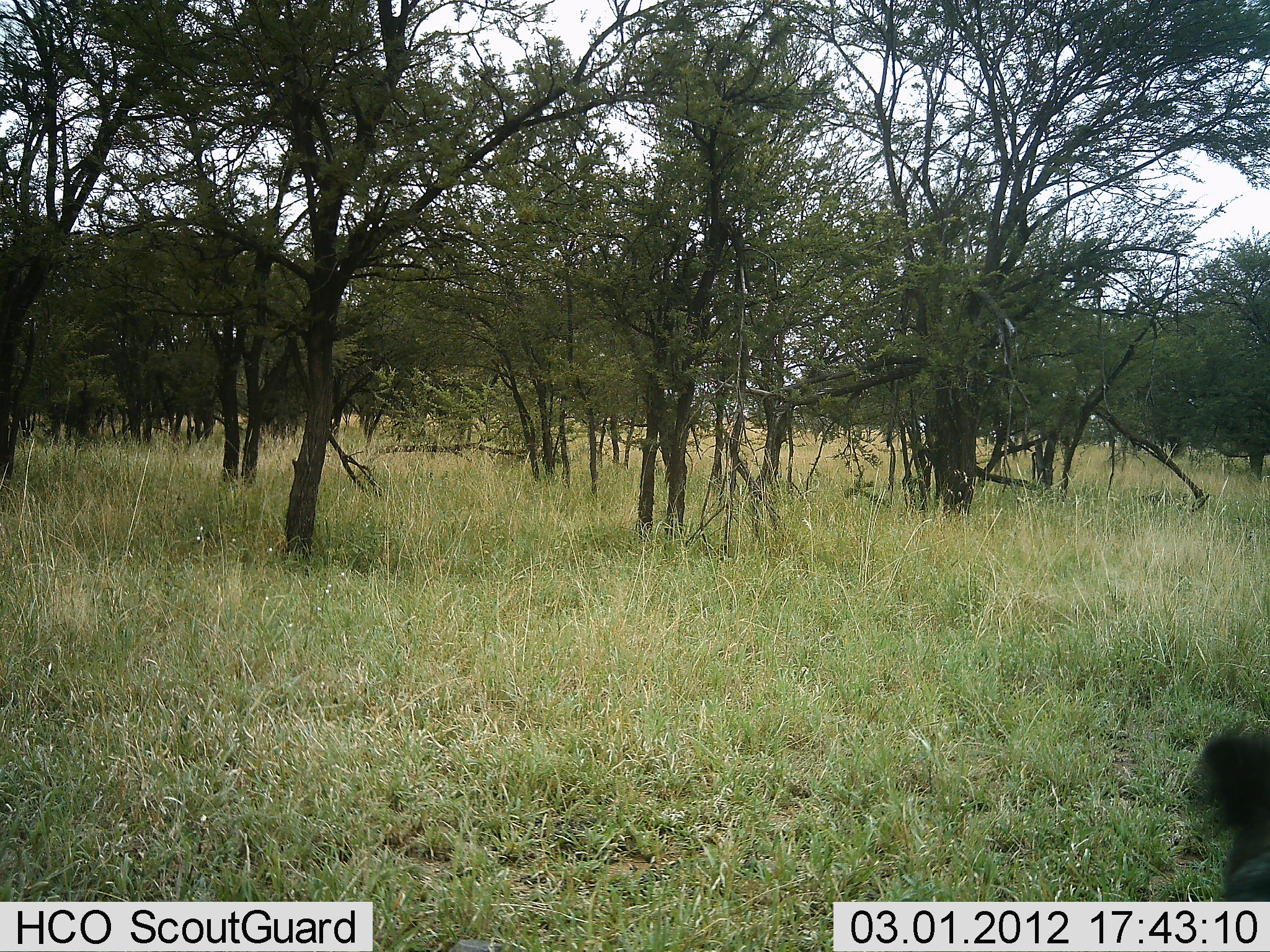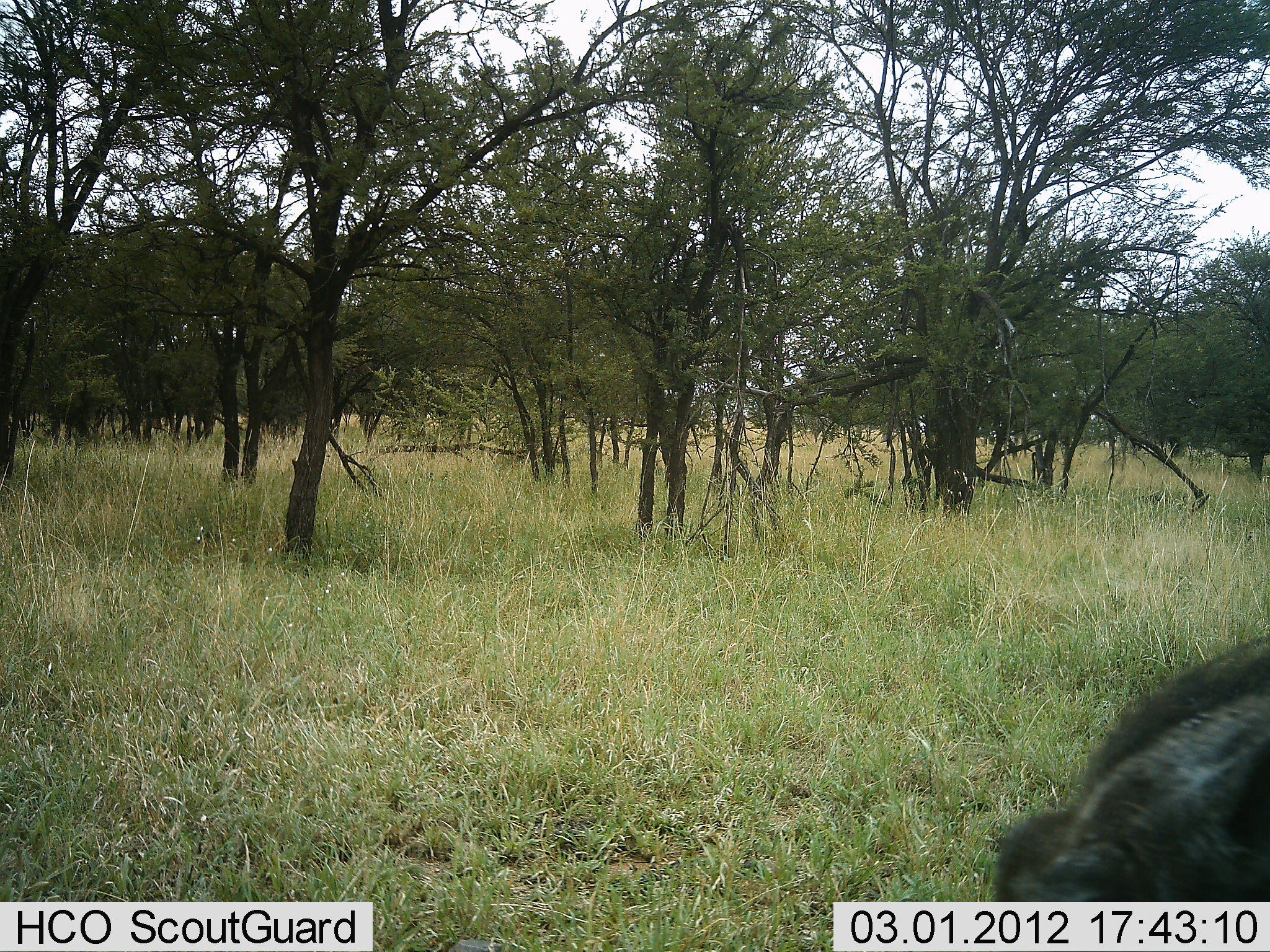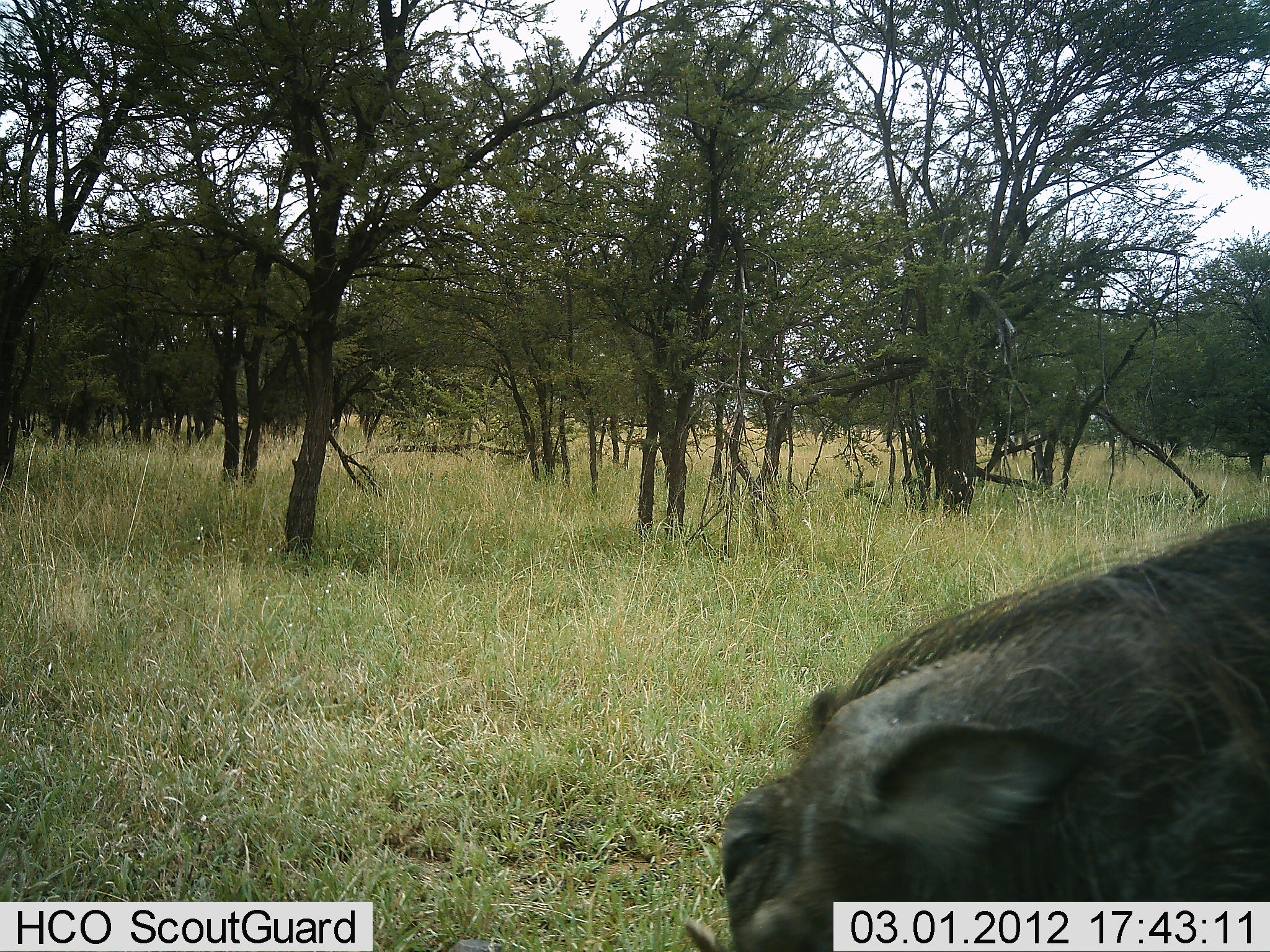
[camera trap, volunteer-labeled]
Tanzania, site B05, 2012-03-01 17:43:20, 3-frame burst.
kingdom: Animalia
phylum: Chordata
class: Mammalia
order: Artiodactyla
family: Suidae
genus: Phacochoerus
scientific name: Phacochoerus africanus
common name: warthog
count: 1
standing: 0%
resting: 0%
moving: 100%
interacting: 0%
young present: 0%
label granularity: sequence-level